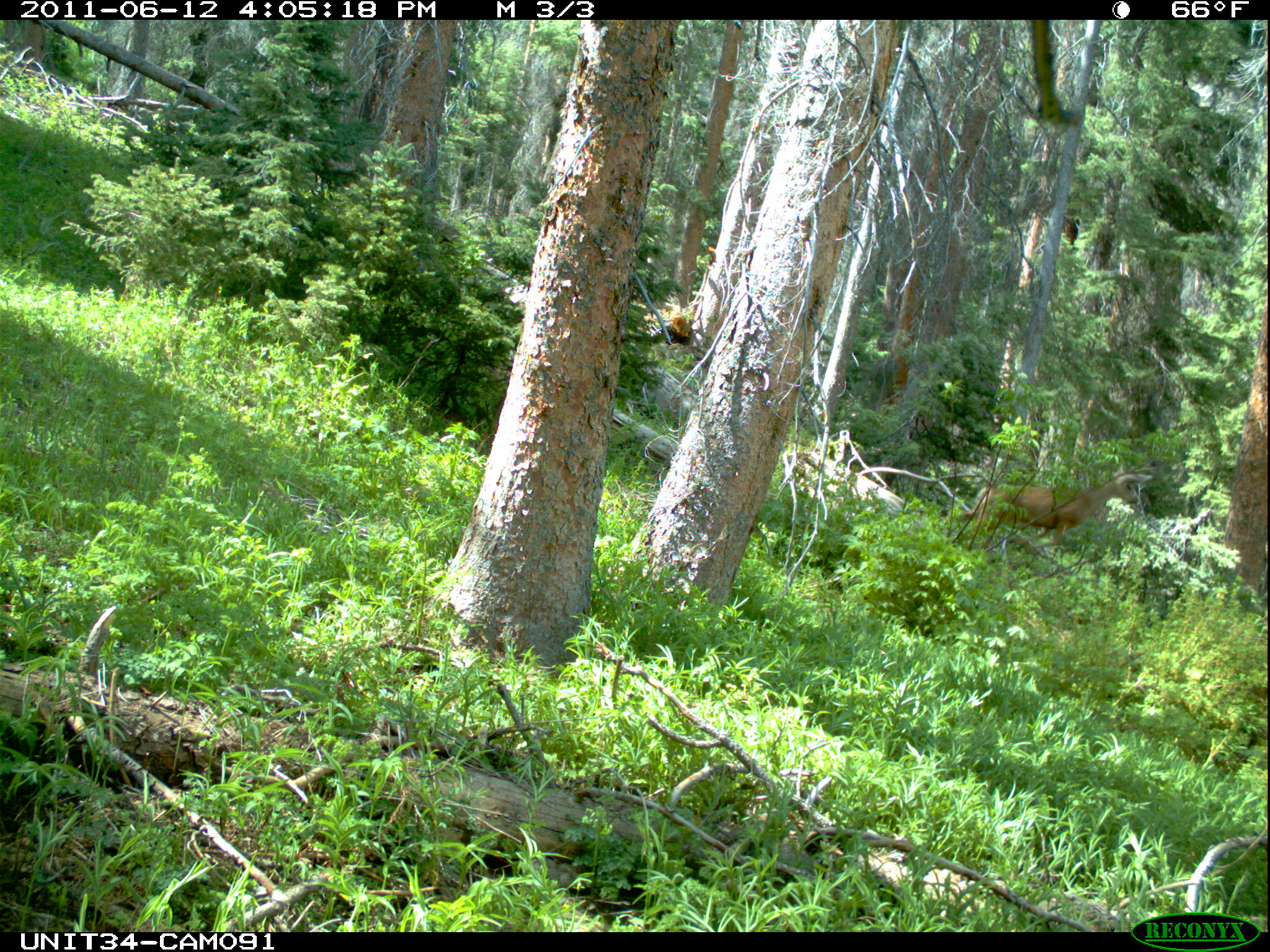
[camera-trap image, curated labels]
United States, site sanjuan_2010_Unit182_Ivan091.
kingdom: Animalia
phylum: Chordata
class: Mammalia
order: Artiodactyla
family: Cervidae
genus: Odocoileus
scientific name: Odocoileus hemionus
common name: mule deer